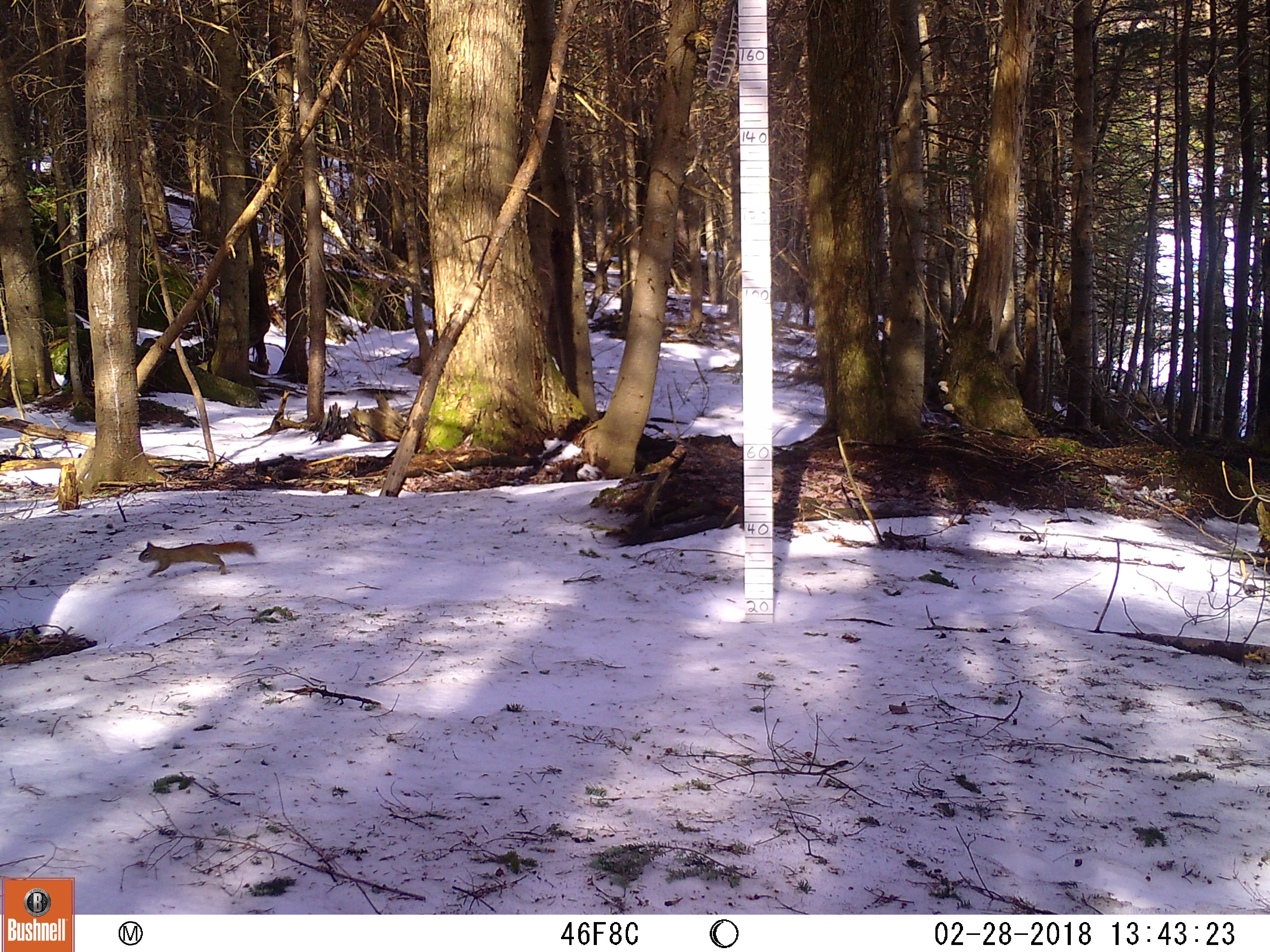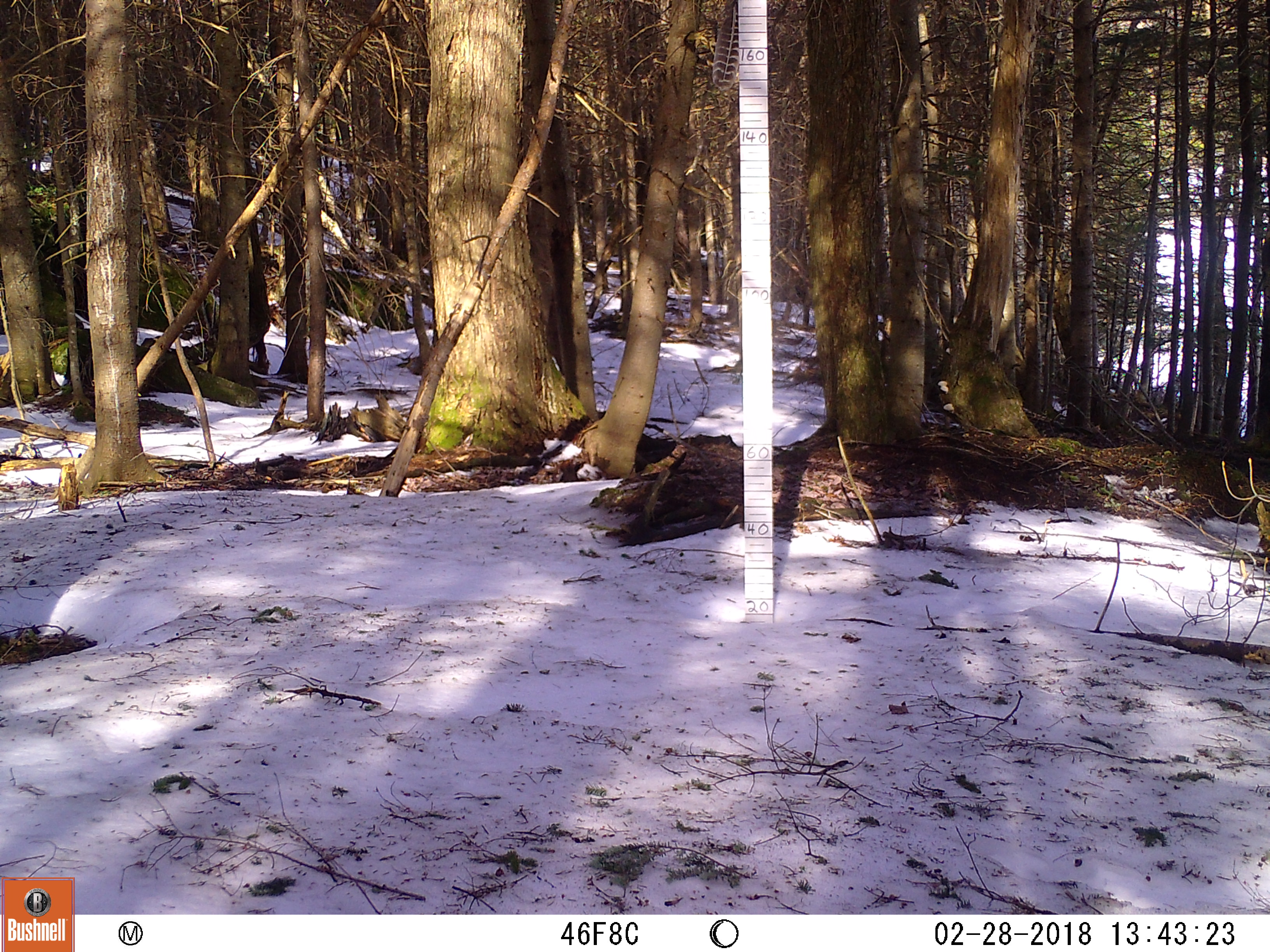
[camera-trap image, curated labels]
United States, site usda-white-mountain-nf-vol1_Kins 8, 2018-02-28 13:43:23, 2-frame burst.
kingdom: Animalia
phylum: Chordata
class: Mammalia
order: Rodentia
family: Sciuridae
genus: Tamiasciurus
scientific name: Tamiasciurus hudsonicus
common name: red squirrel